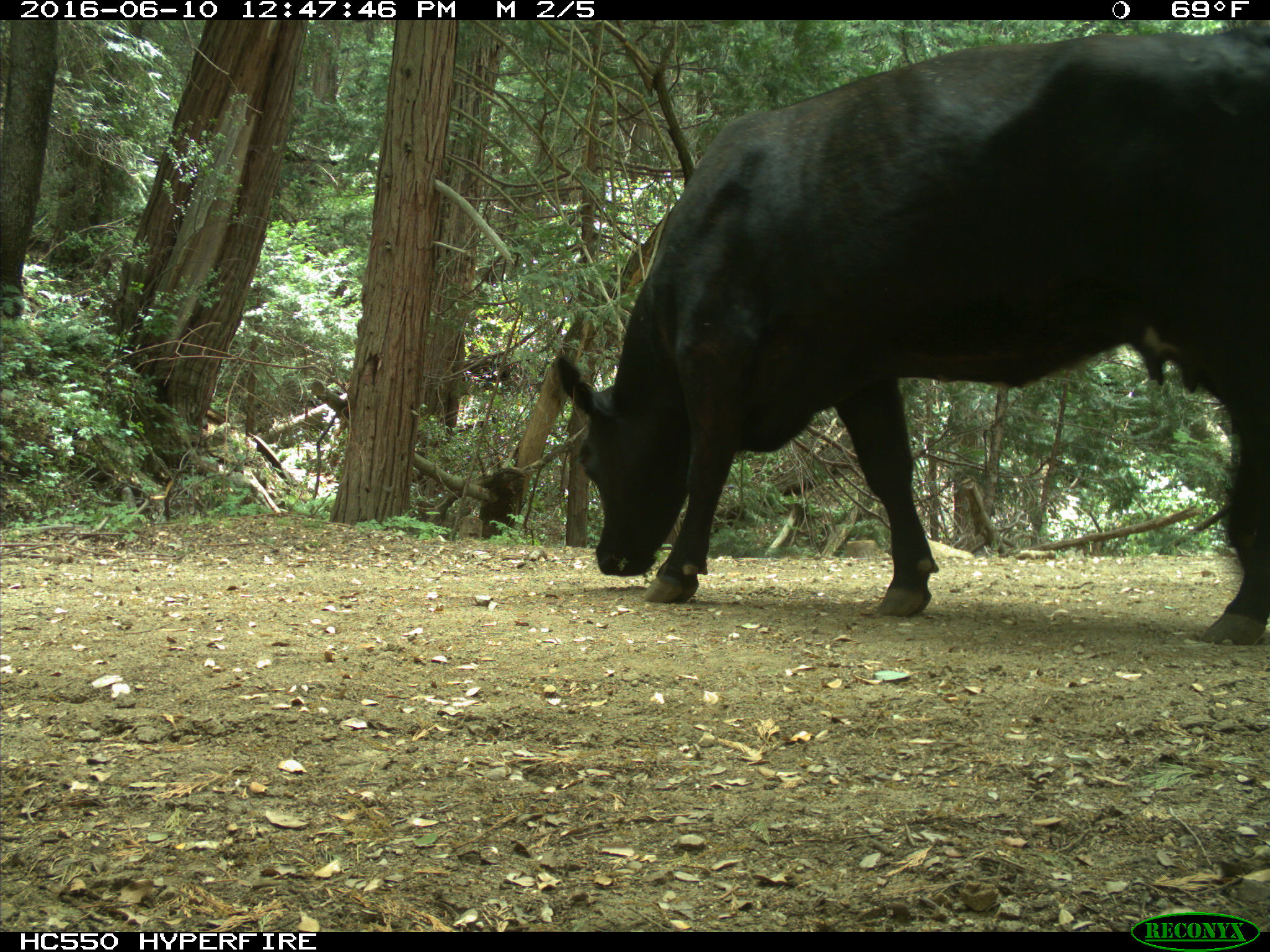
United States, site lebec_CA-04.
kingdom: Animalia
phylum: Chordata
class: Mammalia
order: Artiodactyla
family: Bovidae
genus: Bos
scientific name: Bos taurus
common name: domestic cow